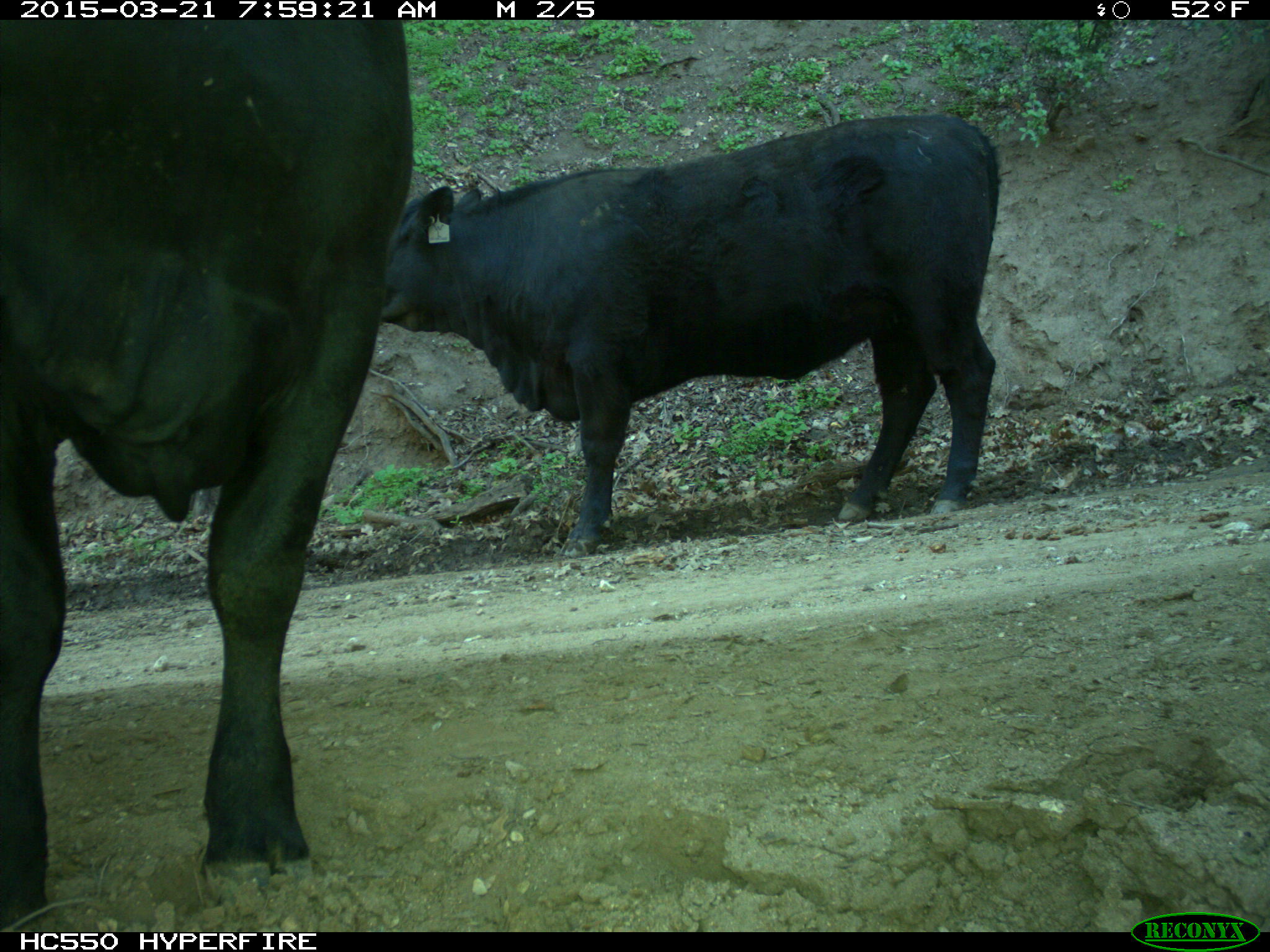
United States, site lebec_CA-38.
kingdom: Animalia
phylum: Chordata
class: Mammalia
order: Artiodactyla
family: Bovidae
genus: Bos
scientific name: Bos taurus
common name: domestic cow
Bos taurus (domestic cow).